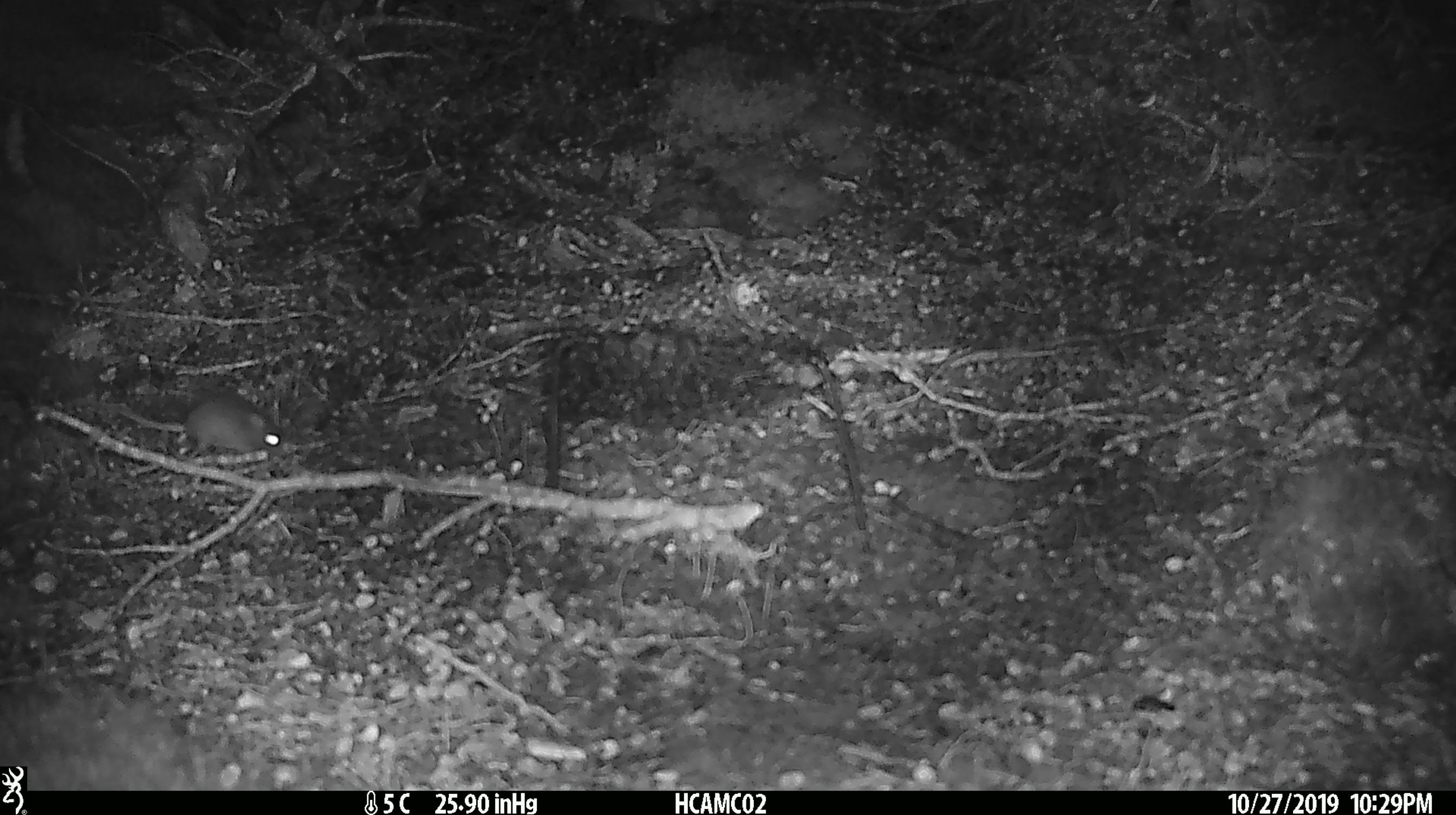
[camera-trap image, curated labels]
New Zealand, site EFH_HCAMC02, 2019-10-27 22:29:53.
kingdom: Animalia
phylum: Chordata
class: Mammalia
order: Rodentia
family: Muridae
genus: Mus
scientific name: Mus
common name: mouse